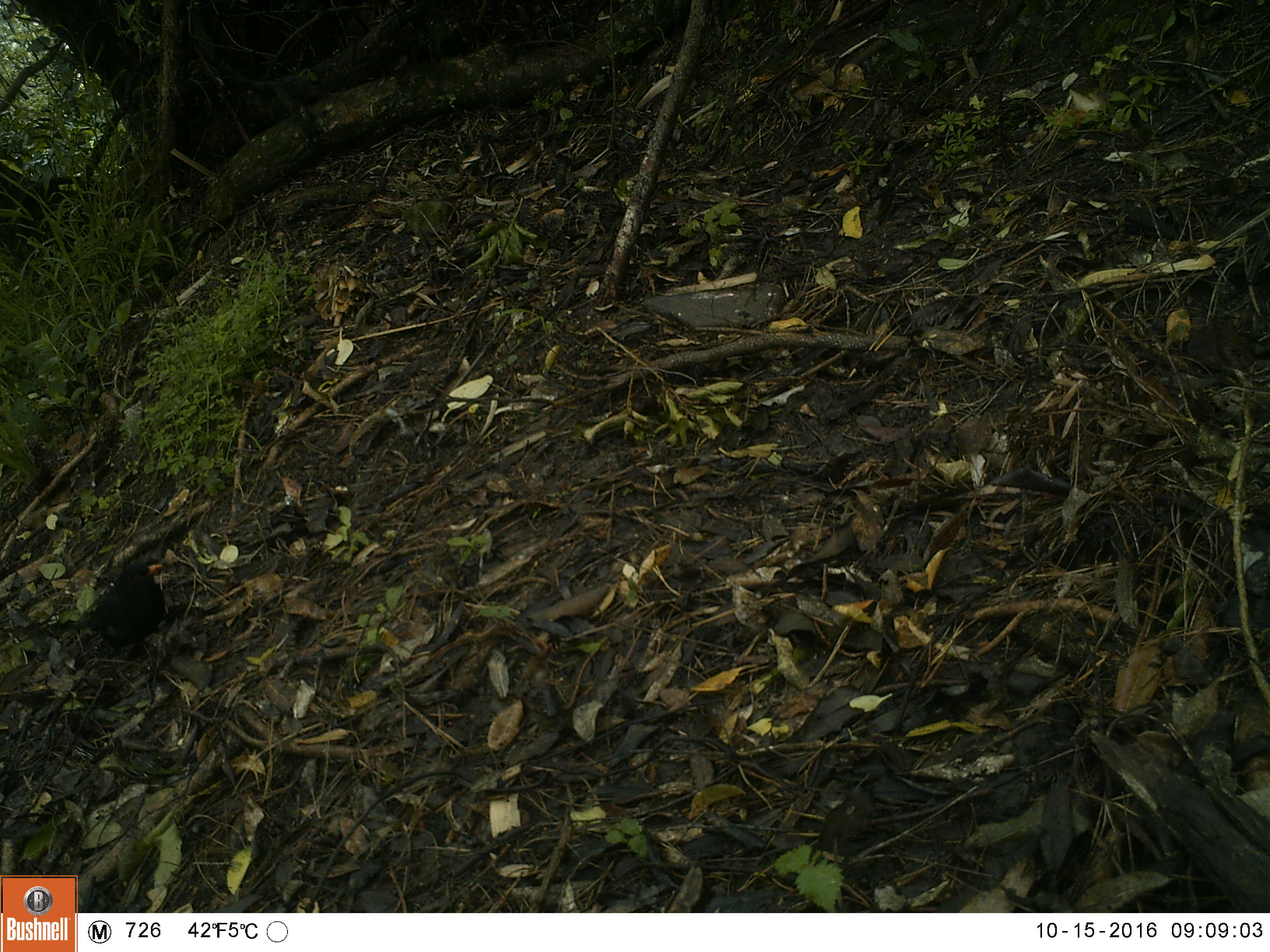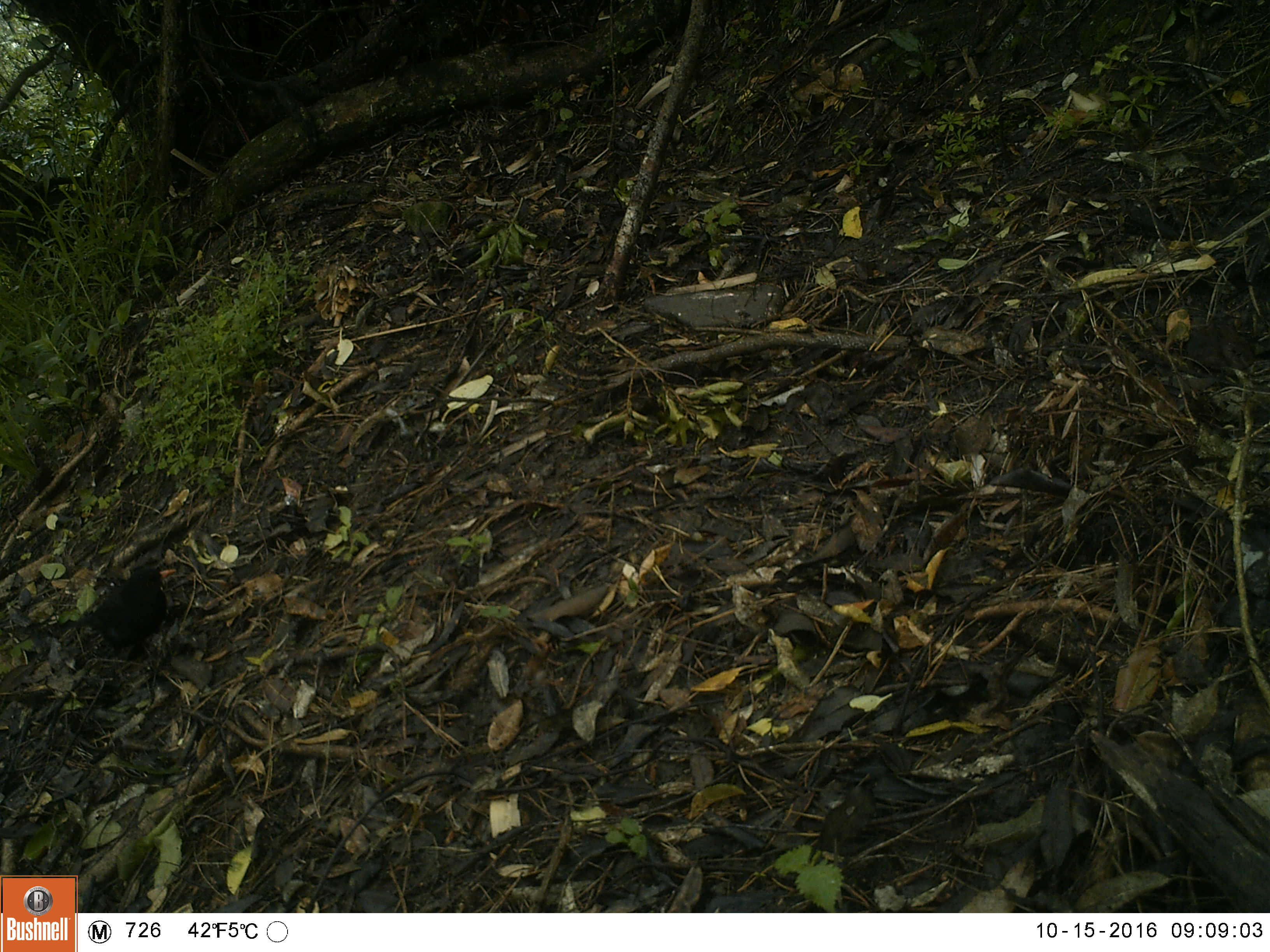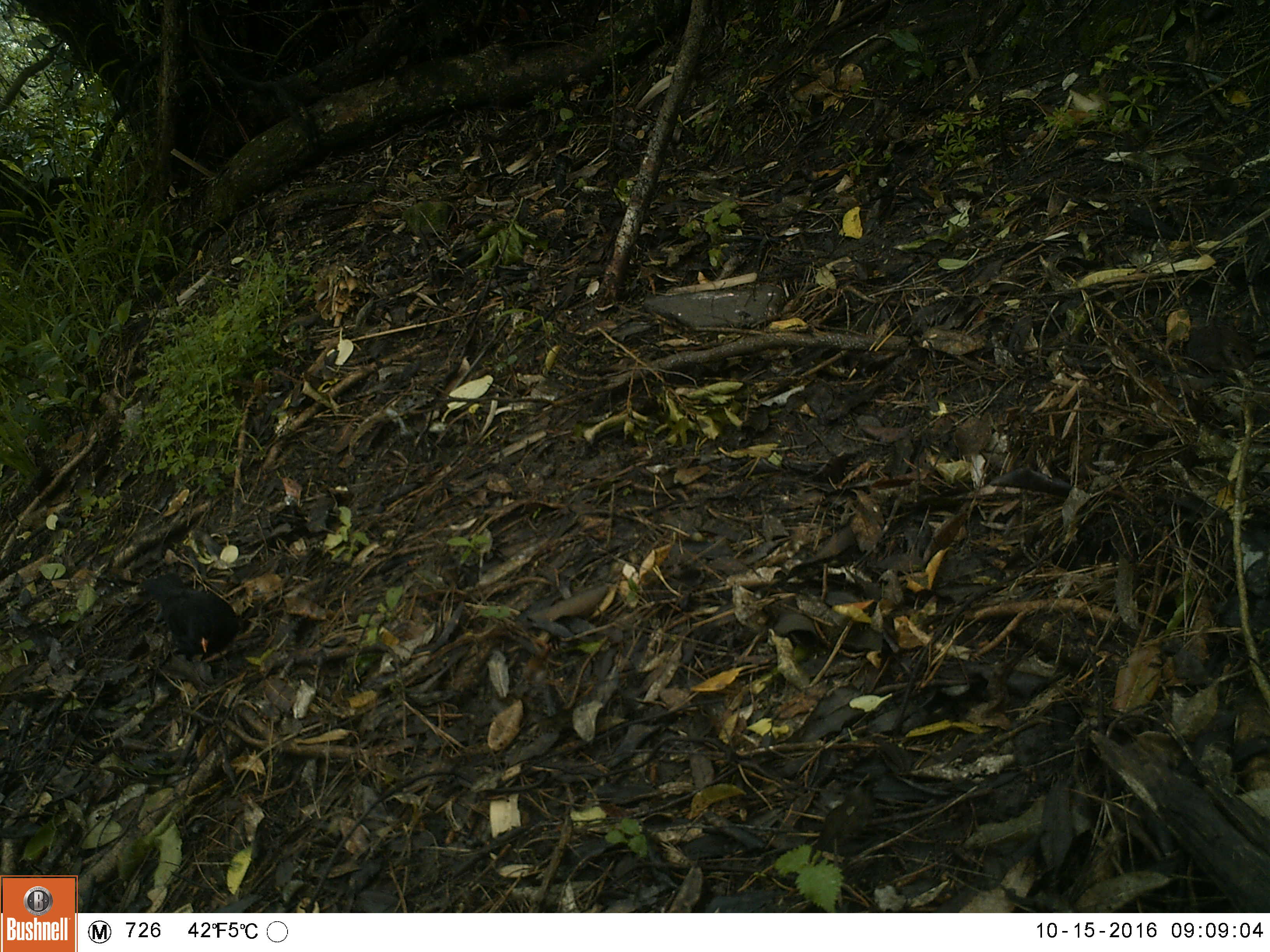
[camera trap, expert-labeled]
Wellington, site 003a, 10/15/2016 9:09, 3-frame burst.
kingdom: Animalia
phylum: Chordata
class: Aves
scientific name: Aves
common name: bird